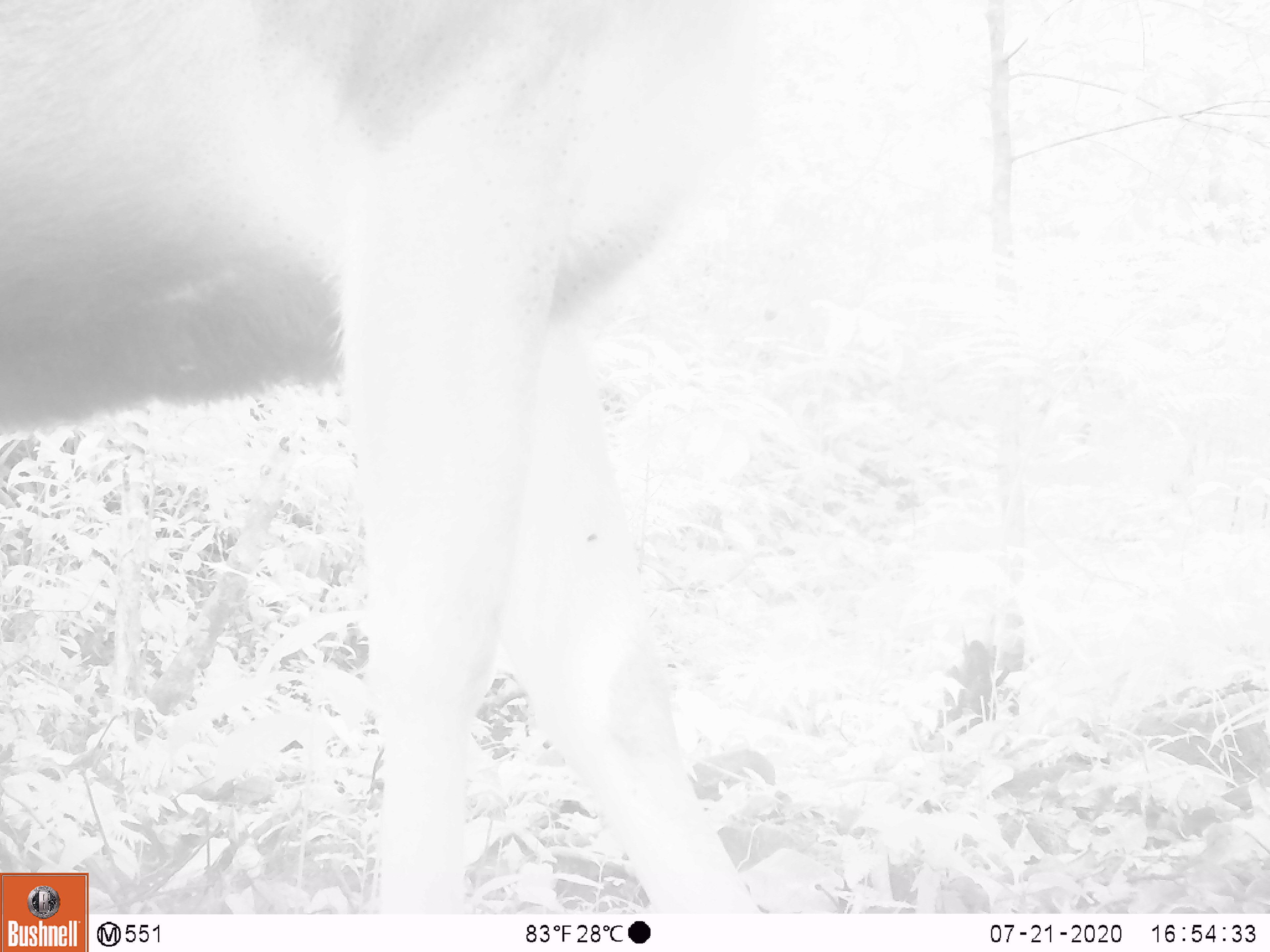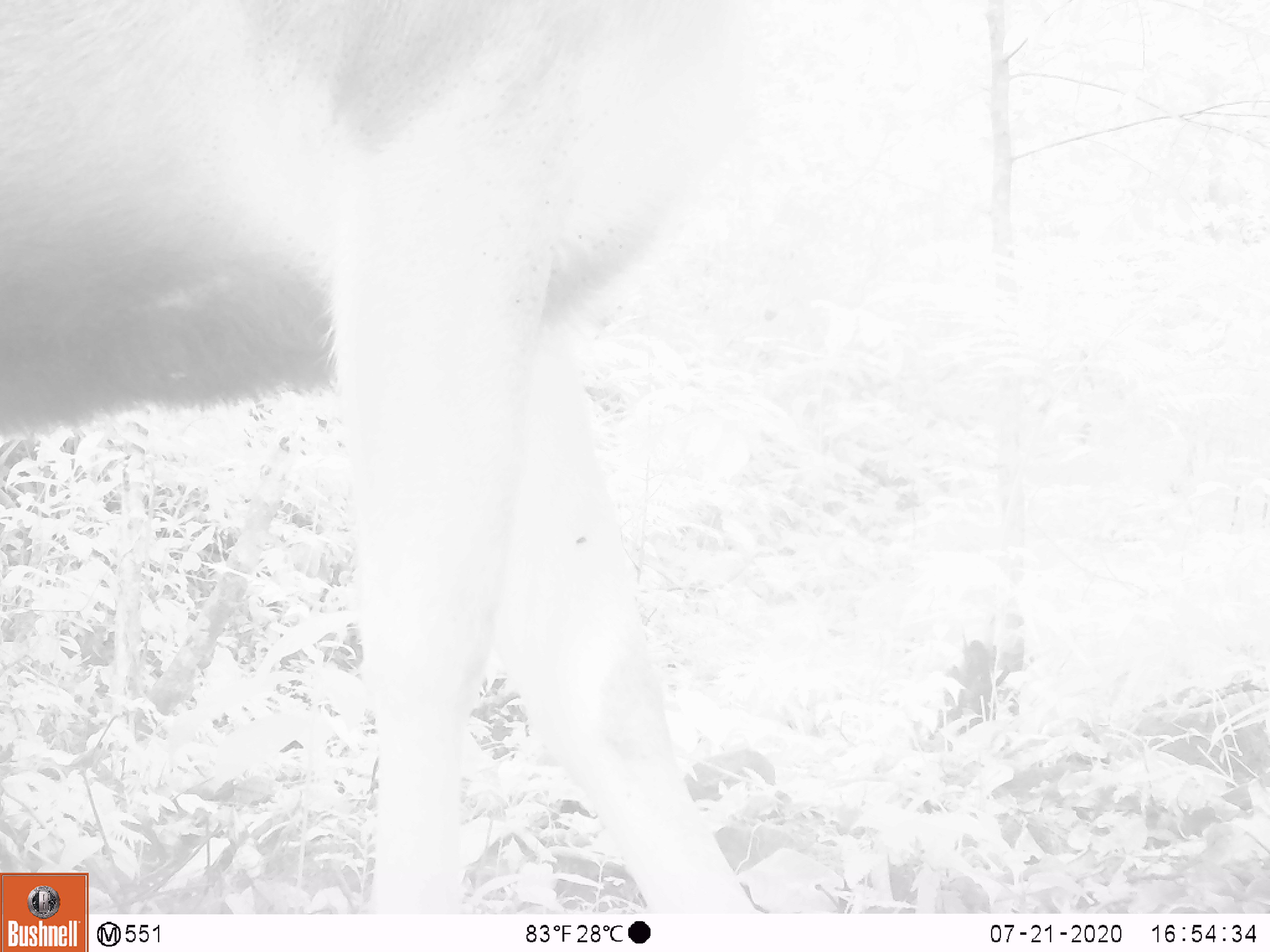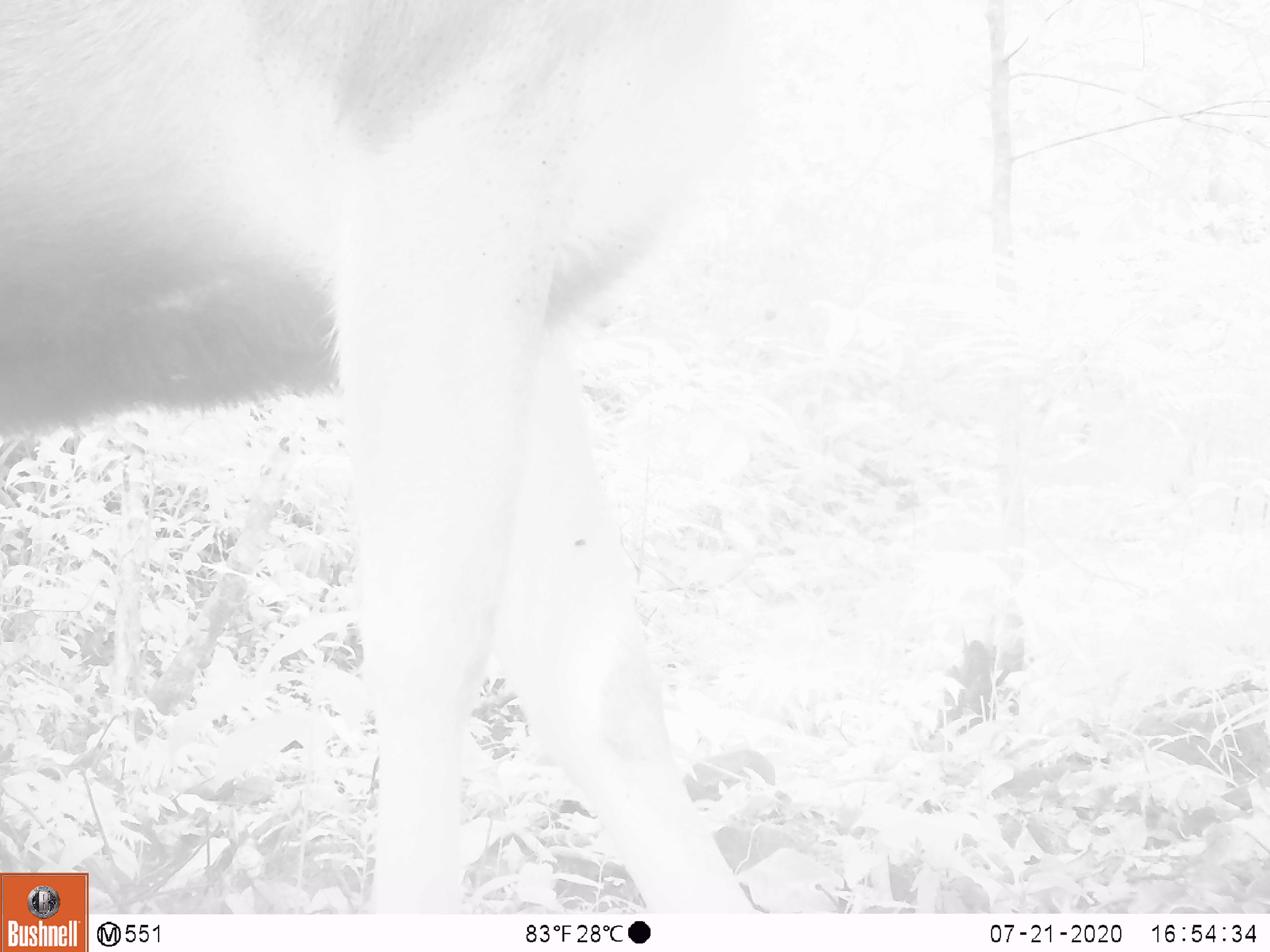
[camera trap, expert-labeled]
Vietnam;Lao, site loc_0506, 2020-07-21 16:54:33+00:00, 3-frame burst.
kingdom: Animalia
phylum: Chordata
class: Mammalia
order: Artiodactyla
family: Cervidae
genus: Rusa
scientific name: Rusa unicolor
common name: sambar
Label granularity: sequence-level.